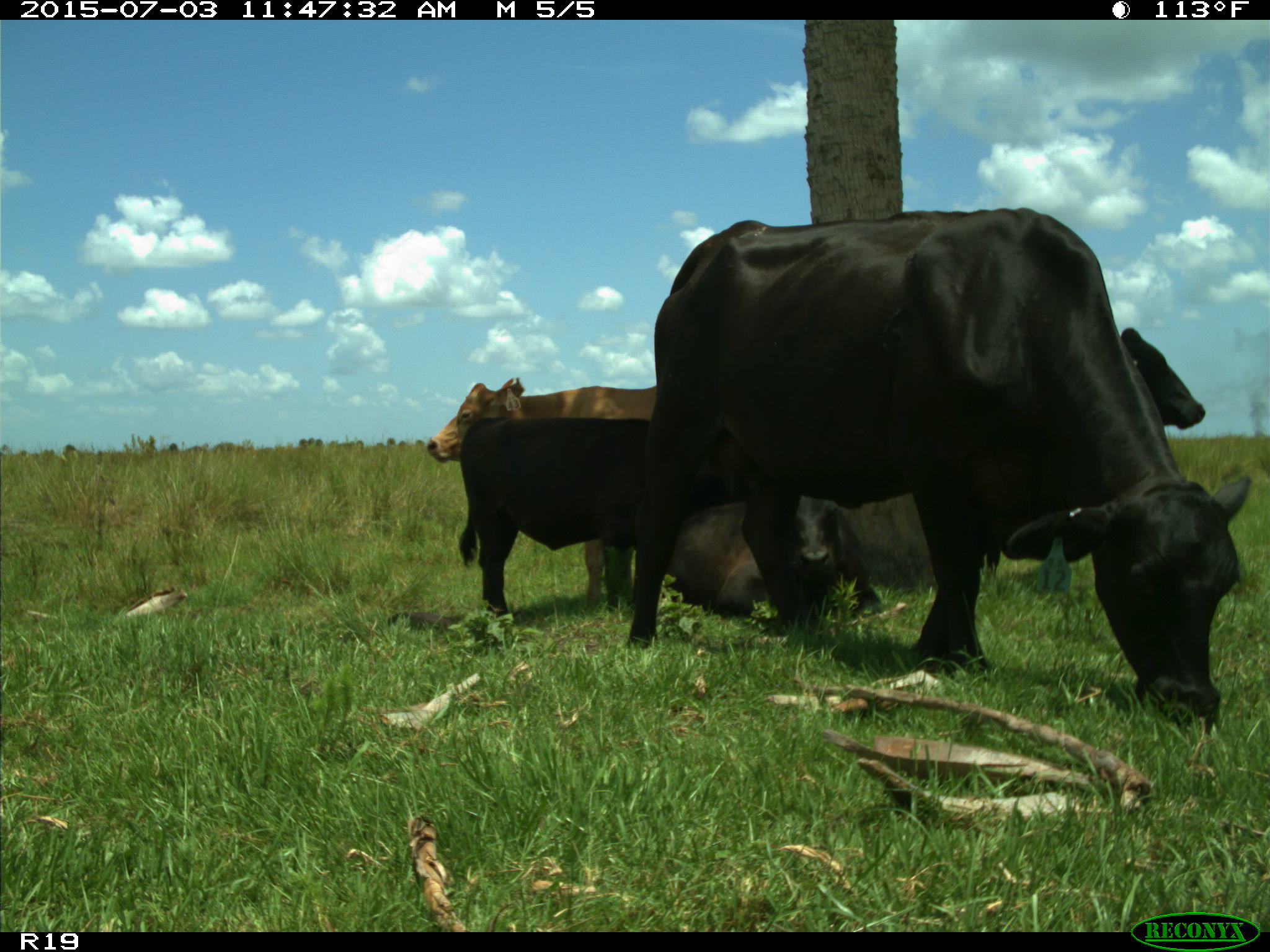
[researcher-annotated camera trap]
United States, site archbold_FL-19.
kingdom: Animalia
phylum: Chordata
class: Mammalia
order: Artiodactyla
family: Bovidae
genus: Bos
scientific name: Bos taurus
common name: domestic cow